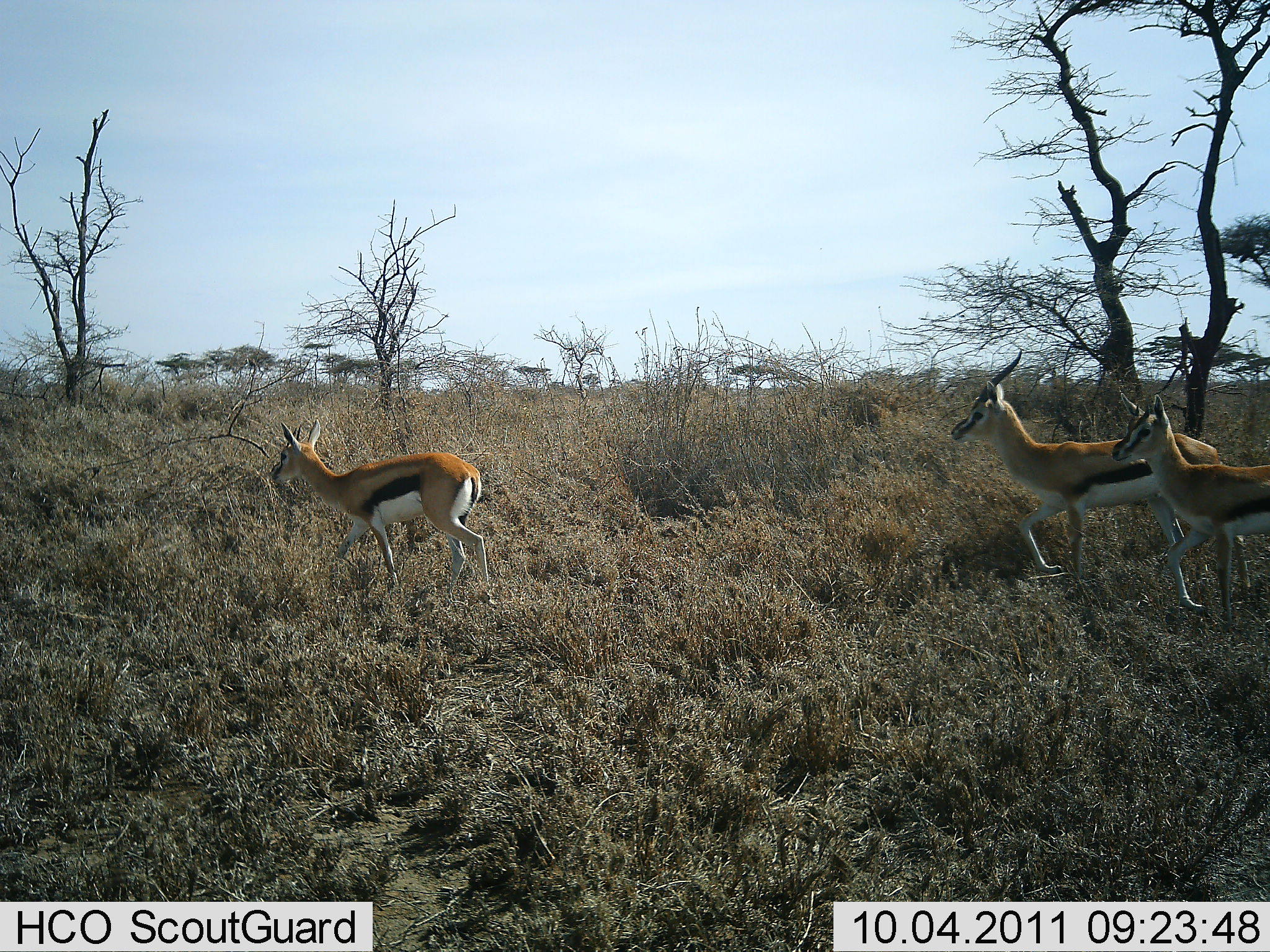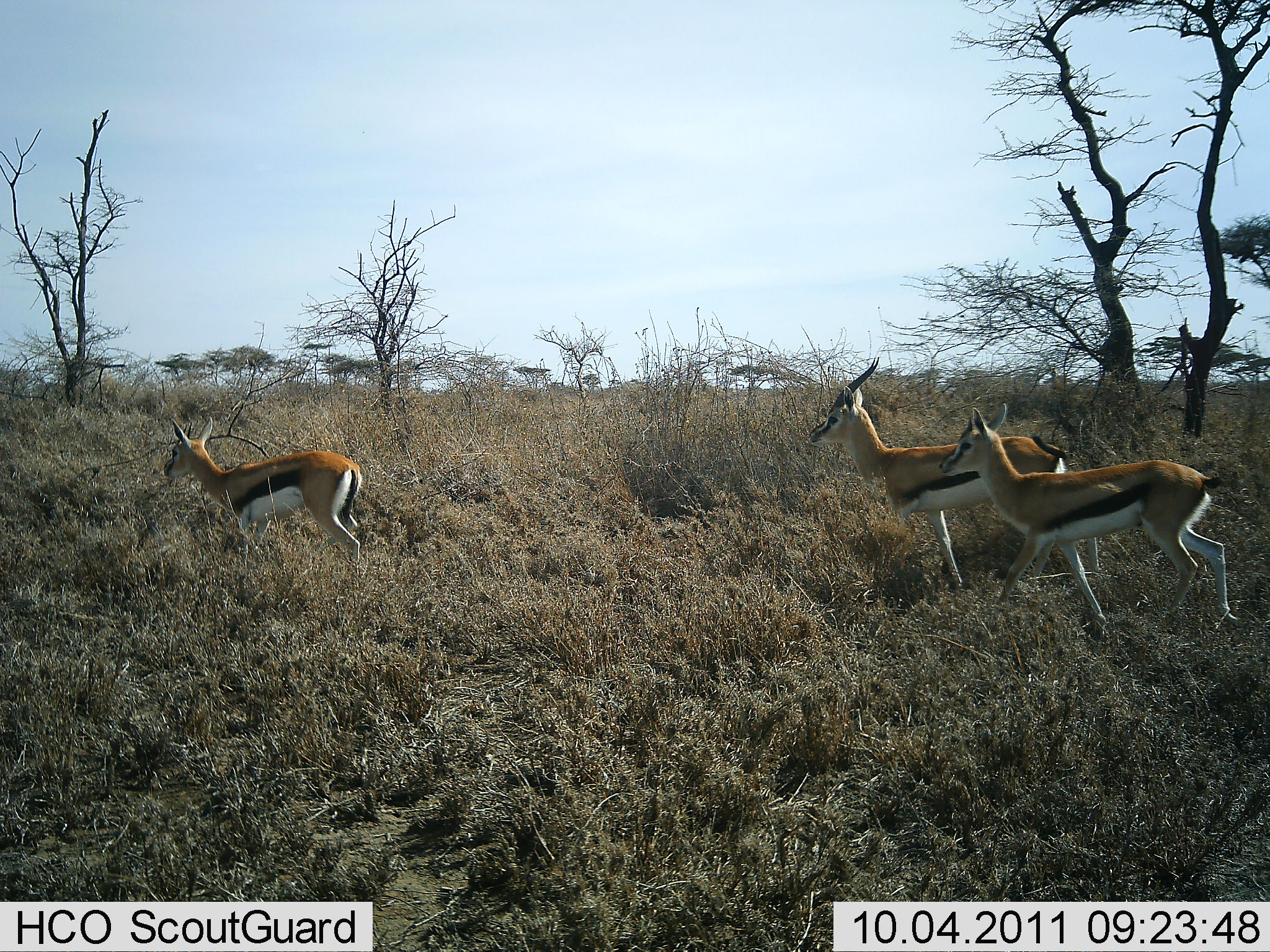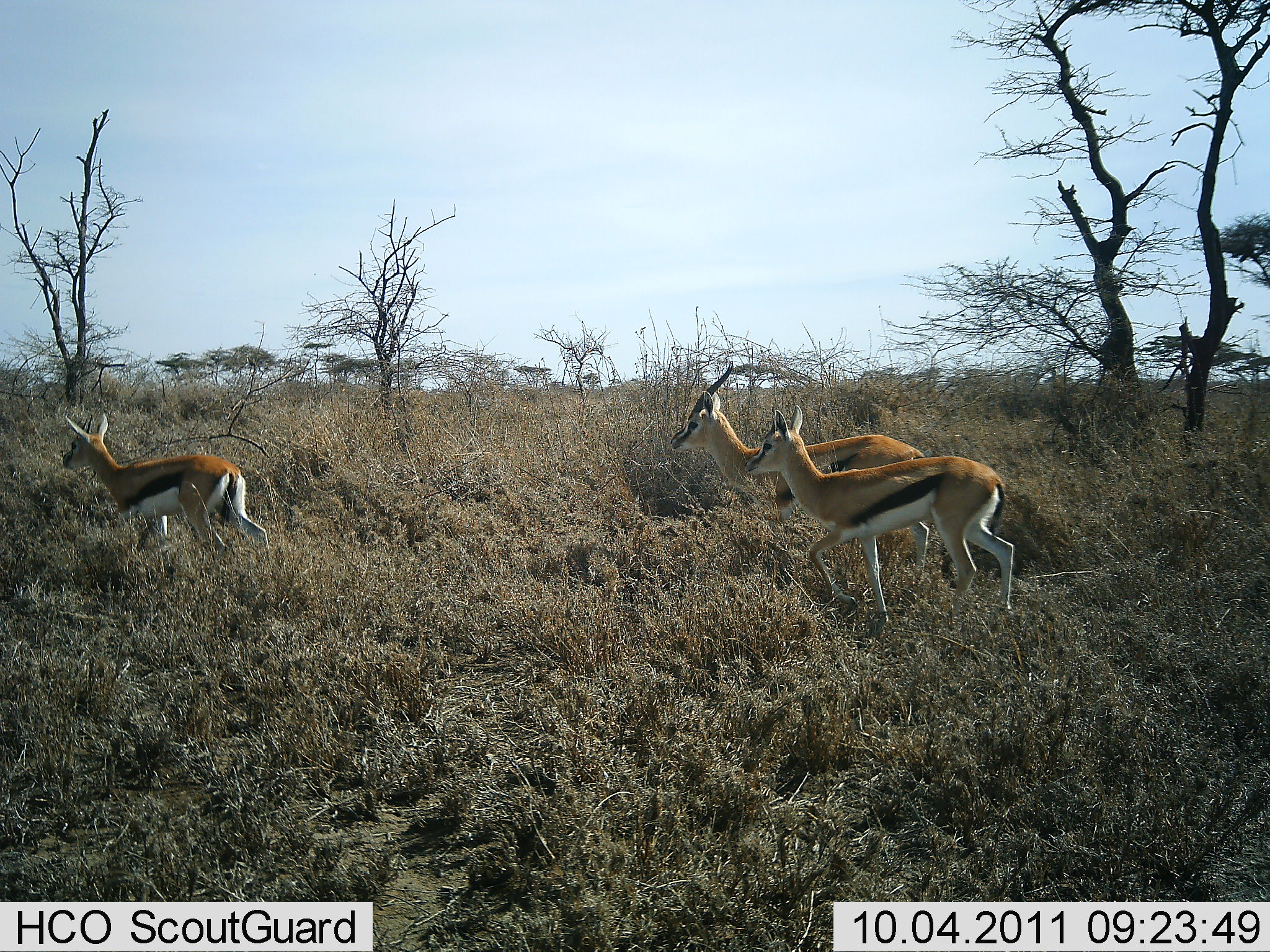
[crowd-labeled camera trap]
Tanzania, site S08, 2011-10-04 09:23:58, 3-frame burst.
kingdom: Animalia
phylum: Chordata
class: Mammalia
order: Artiodactyla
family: Bovidae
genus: Eudorcas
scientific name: Eudorcas thomsonii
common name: thomson's gazelle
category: gazellethomsons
Gazellethomsons (thomson's gazelle) (Eudorcas thomsonii), count 3. Behavior (volunteer vote fractions): standing 0%, resting 0%, moving 100%, interacting 0%. Young present (vote fraction): 0%. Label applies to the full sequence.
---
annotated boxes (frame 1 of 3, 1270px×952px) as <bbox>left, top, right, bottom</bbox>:
animal: <bbox>951, 347, 1254, 615</bbox>; <bbox>268, 417, 491, 588</bbox>; <bbox>1112, 391, 1270, 632</bbox>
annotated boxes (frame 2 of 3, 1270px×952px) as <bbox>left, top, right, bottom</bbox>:
animal: <bbox>936, 402, 1249, 640</bbox>; <bbox>807, 355, 1102, 590</bbox>; <bbox>164, 417, 366, 565</bbox>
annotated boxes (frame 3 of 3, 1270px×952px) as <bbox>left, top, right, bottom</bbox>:
animal: <bbox>669, 356, 938, 609</bbox>; <bbox>742, 402, 1018, 626</bbox>; <bbox>58, 411, 271, 560</bbox>